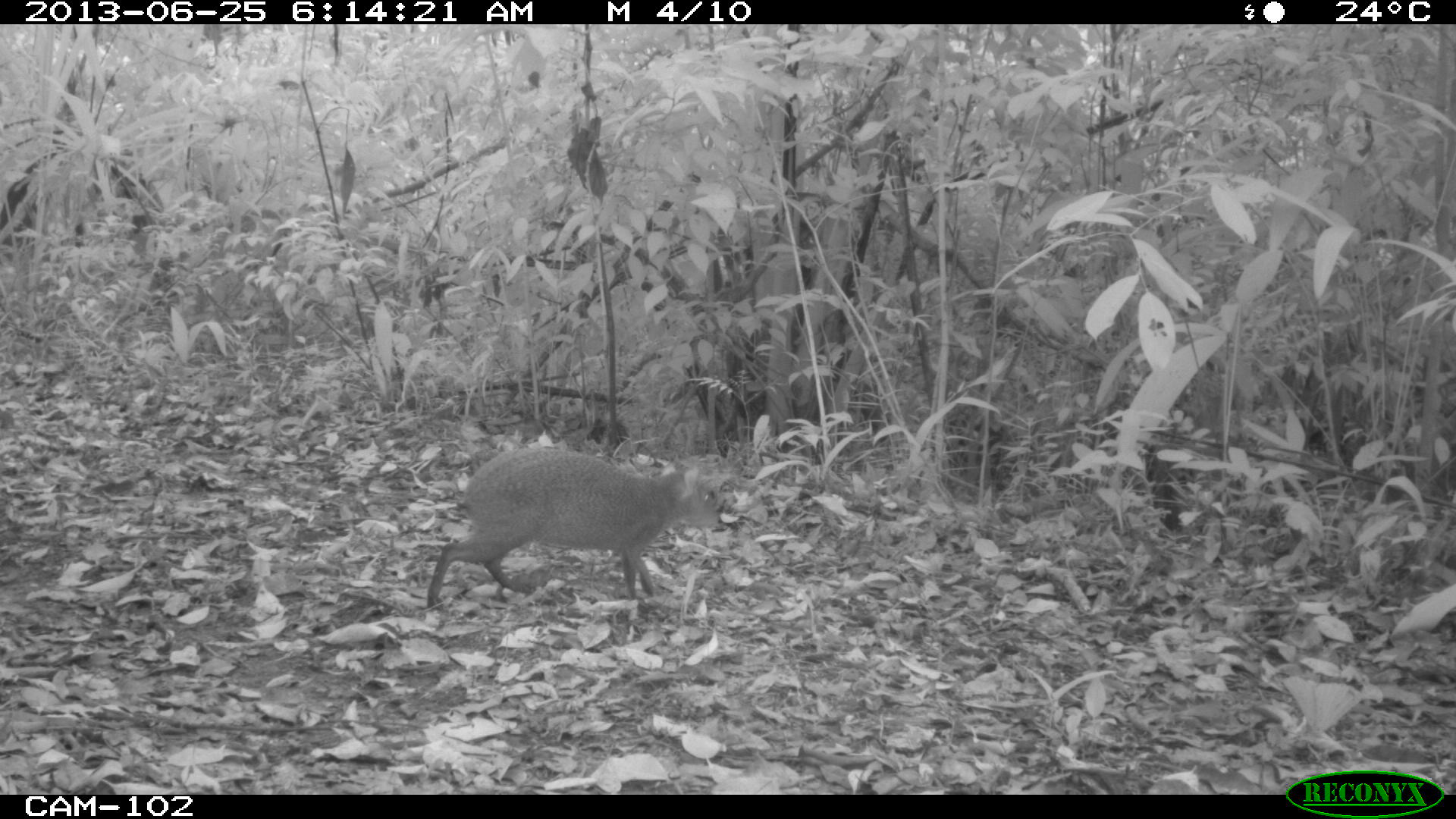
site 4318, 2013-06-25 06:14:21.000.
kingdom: Animalia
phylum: Chordata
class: Mammalia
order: Rodentia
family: Dasyproctidae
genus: Dasyprocta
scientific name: Dasyprocta punctata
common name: central american agouti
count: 1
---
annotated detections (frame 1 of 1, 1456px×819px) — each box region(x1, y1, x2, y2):
dasyprocta punctata: region(423, 444, 721, 613)